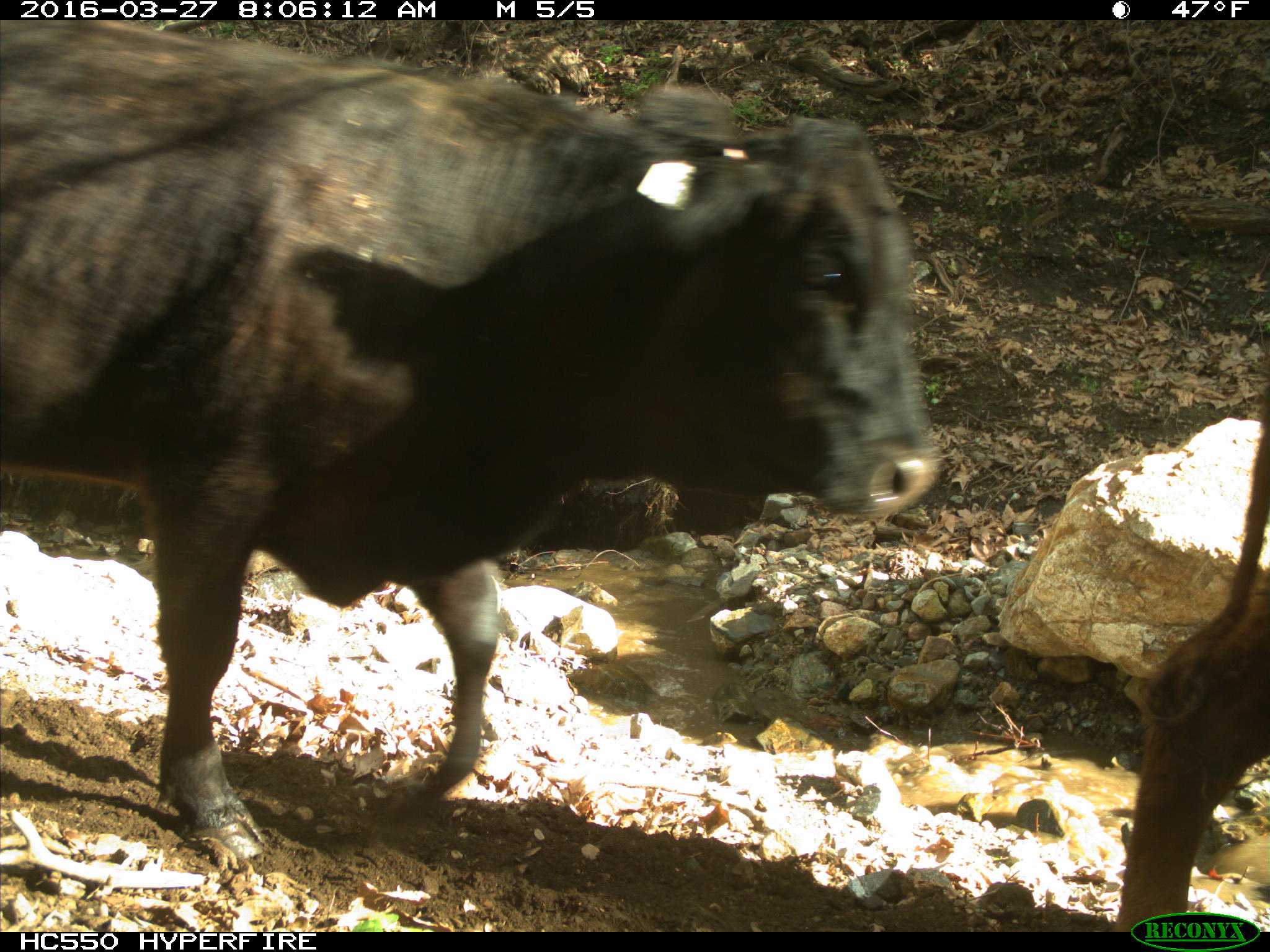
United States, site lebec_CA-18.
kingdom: Animalia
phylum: Chordata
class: Mammalia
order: Artiodactyla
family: Bovidae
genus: Bos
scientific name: Bos taurus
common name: domestic cow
Bos taurus (domestic cow).